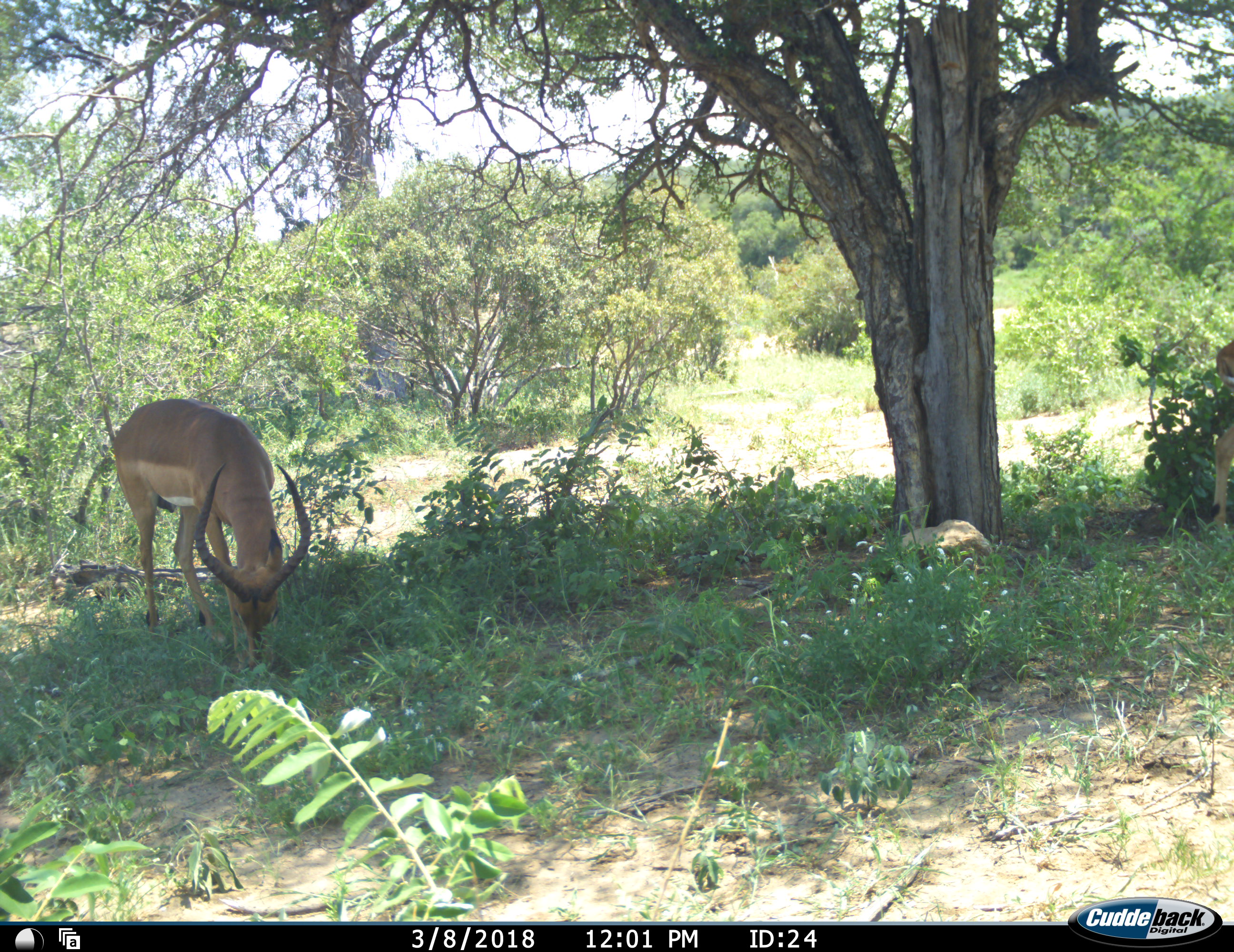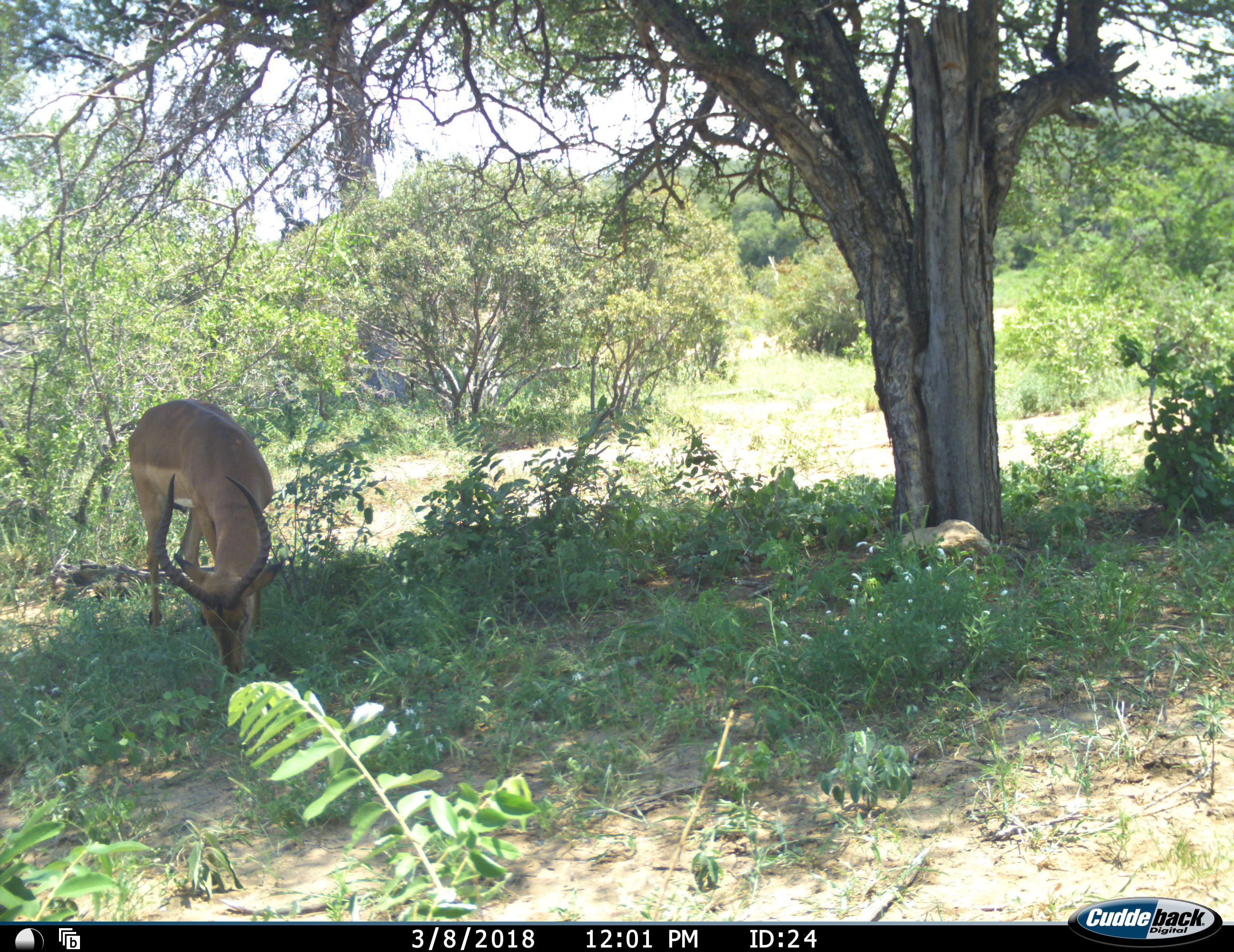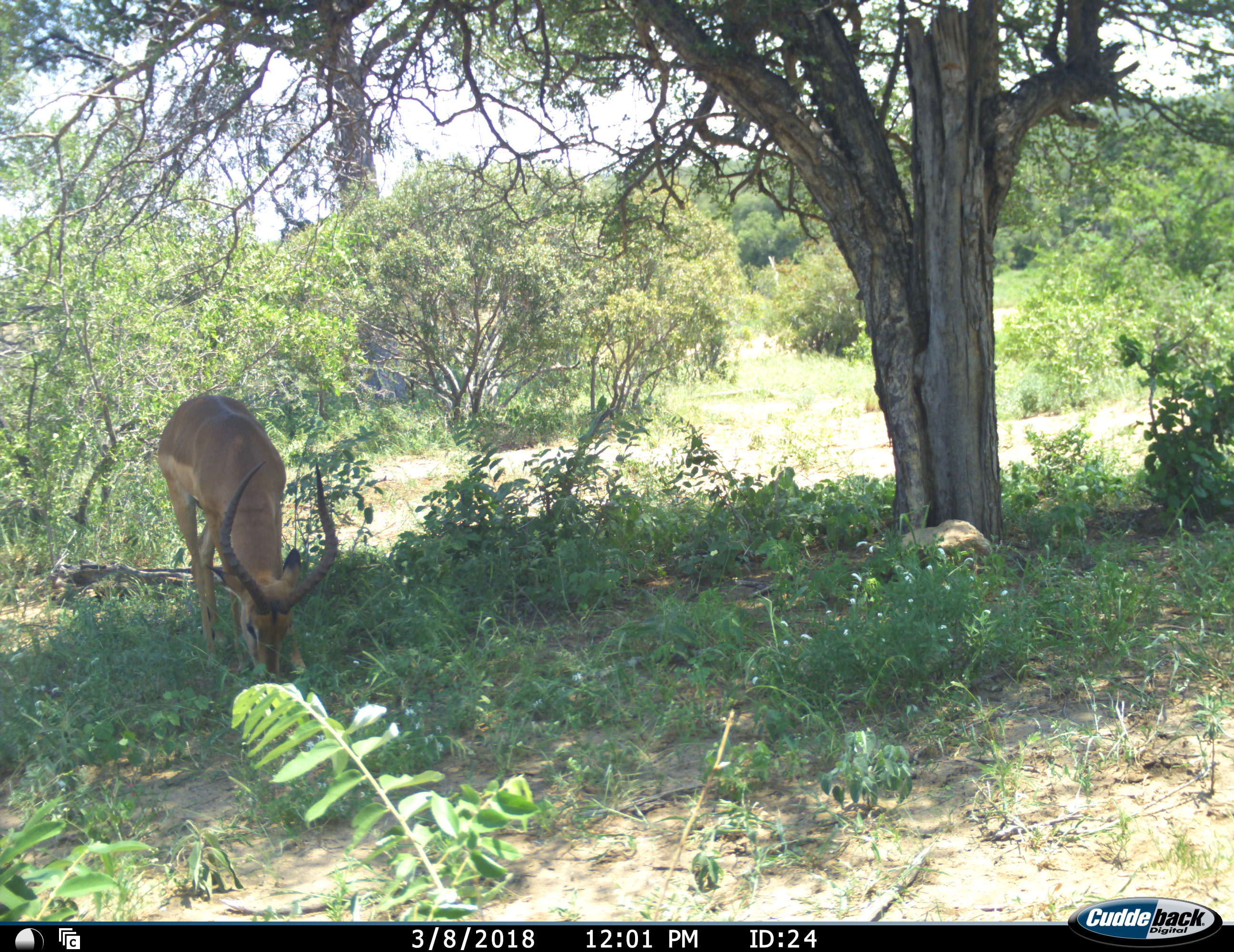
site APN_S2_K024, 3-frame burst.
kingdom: Animalia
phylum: Chordata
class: Mammalia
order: Artiodactyla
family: Bovidae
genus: Aepyceros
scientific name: Aepyceros melampus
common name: impala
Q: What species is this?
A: Impala (Aepyceros melampus).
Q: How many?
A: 2.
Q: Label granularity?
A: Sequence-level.